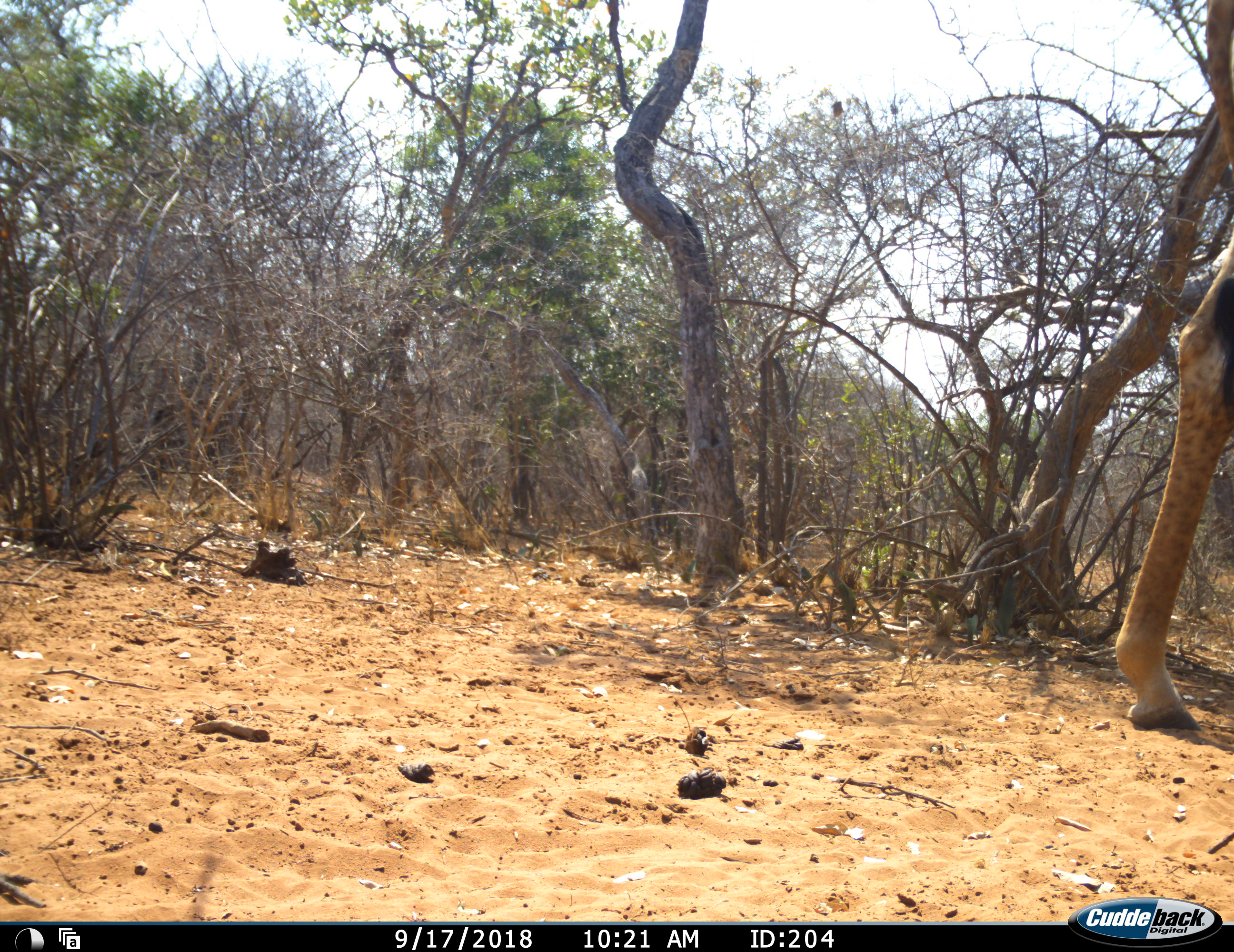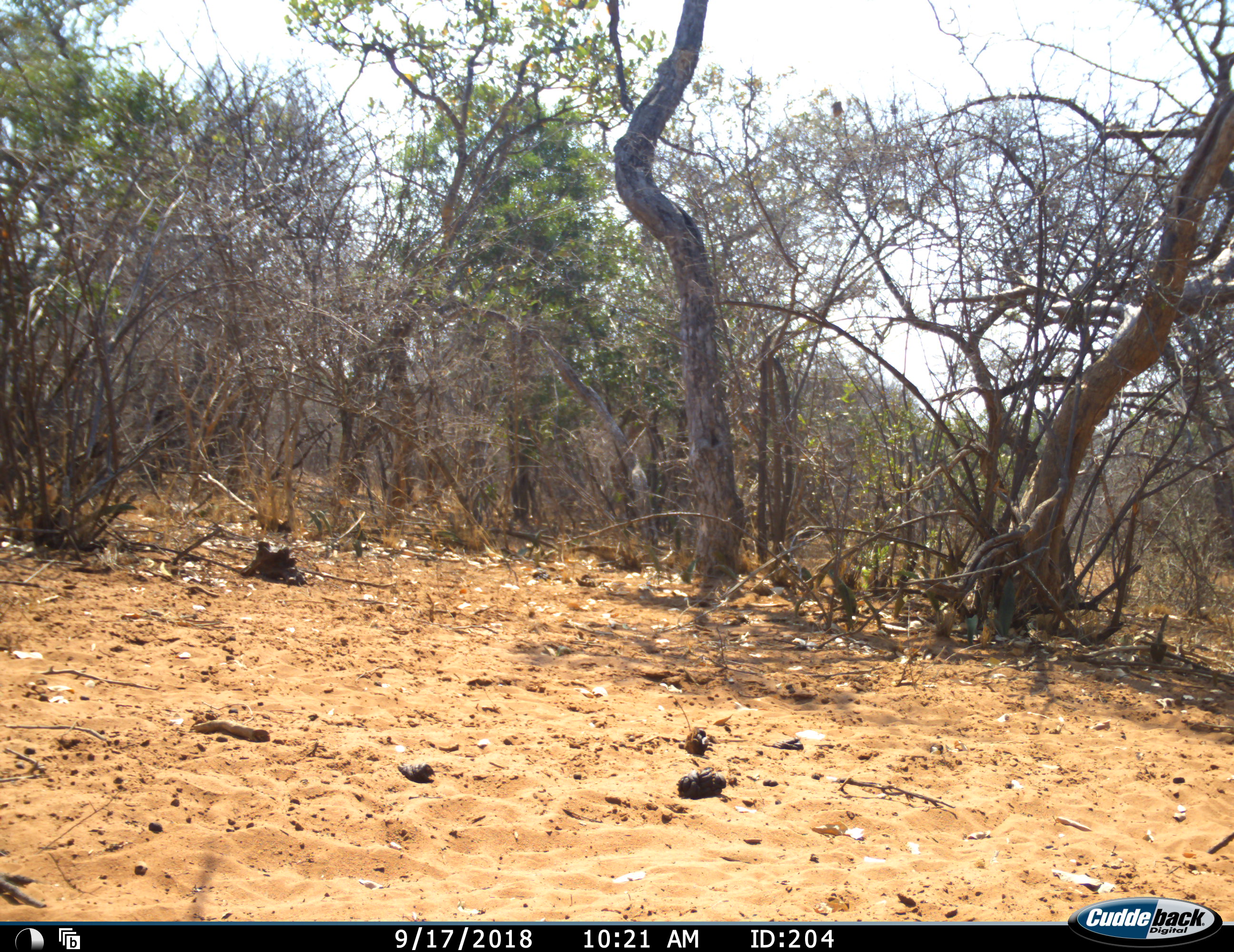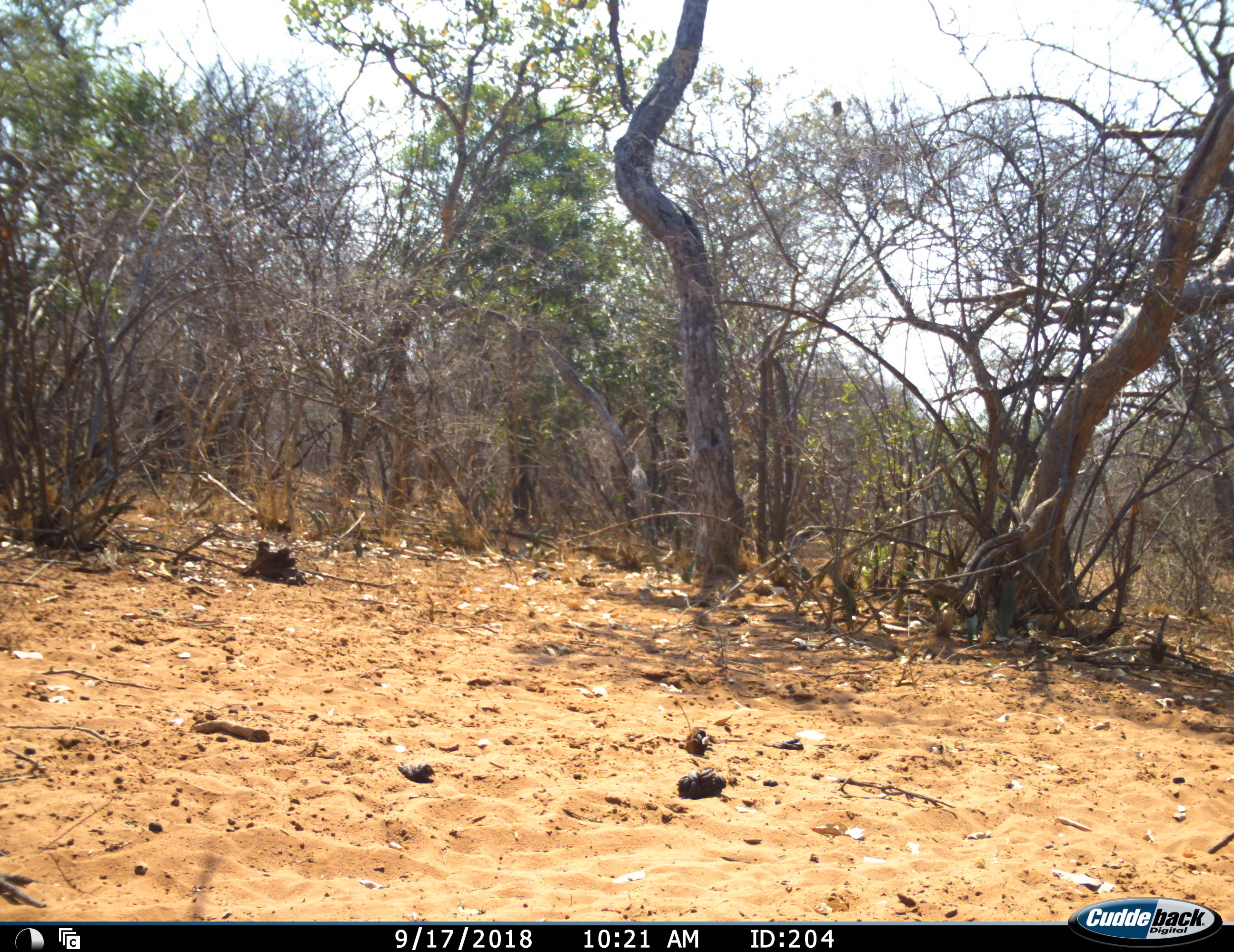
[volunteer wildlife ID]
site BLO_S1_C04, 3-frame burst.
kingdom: Animalia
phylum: Chordata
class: Mammalia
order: Artiodactyla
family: Giraffidae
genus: Giraffa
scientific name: Giraffa camelopardalis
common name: giraffe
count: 1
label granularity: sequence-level